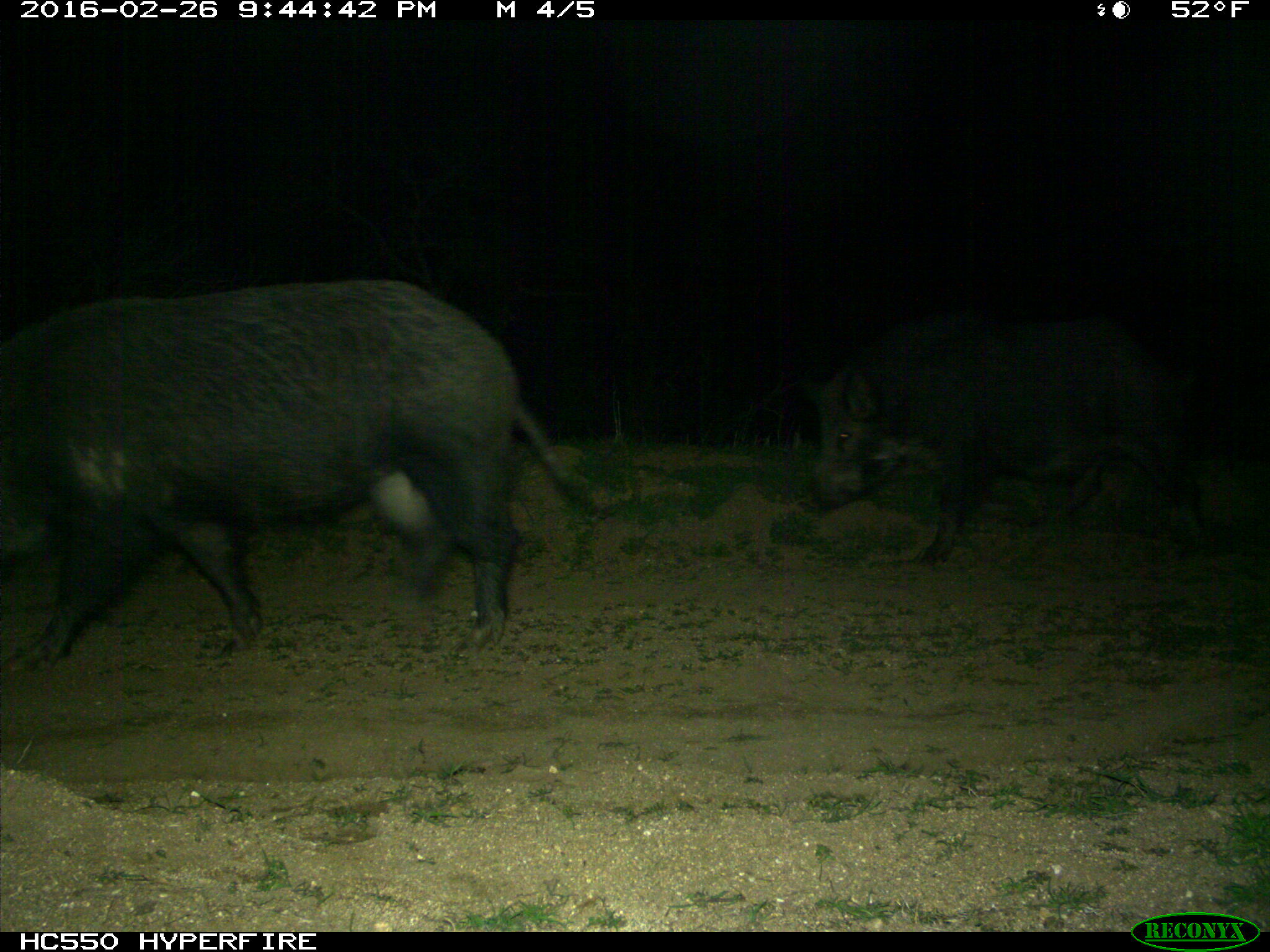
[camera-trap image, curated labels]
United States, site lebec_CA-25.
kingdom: Animalia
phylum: Chordata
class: Mammalia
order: Artiodactyla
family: Suidae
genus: Sus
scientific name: Sus scrofa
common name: wild boar